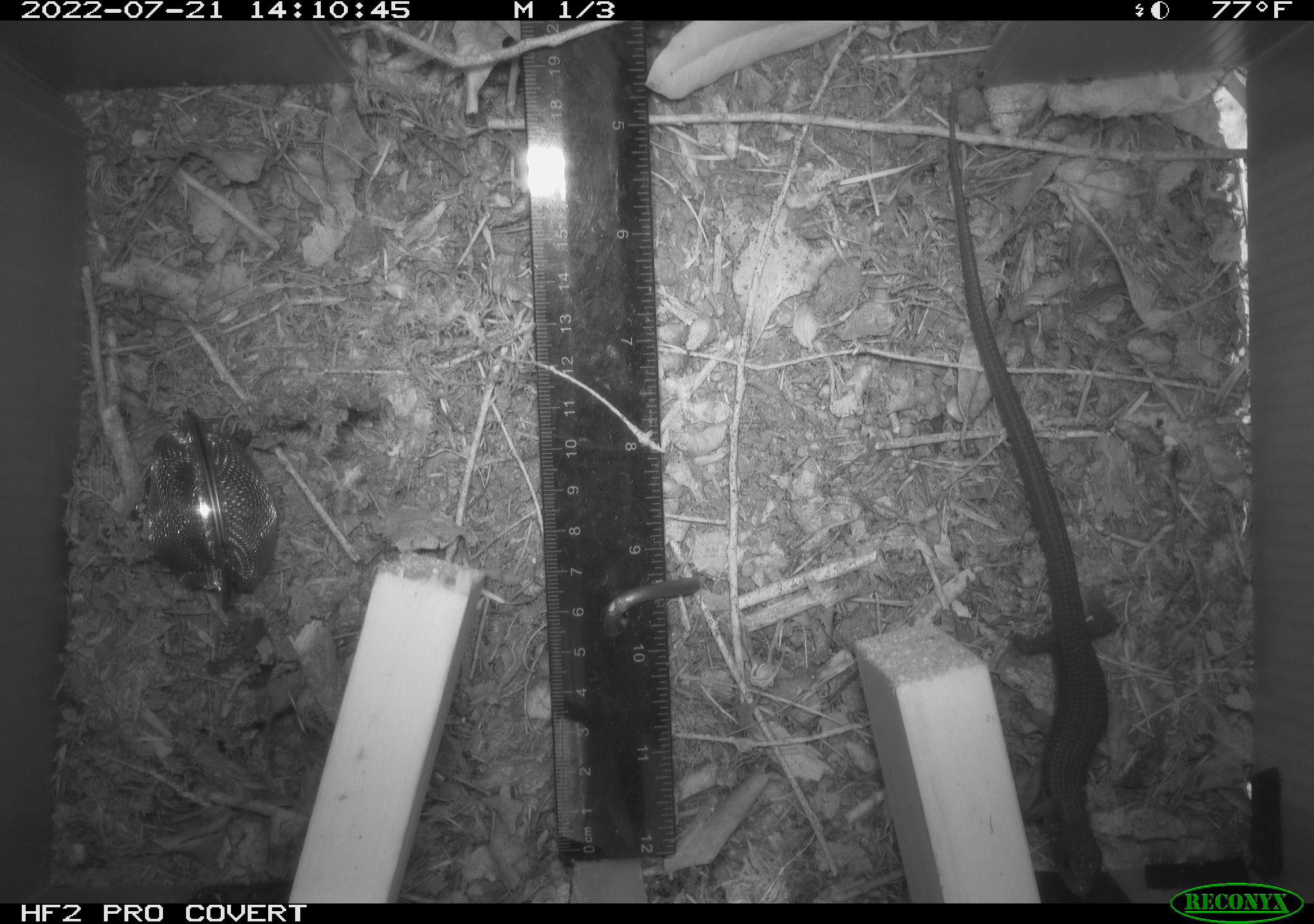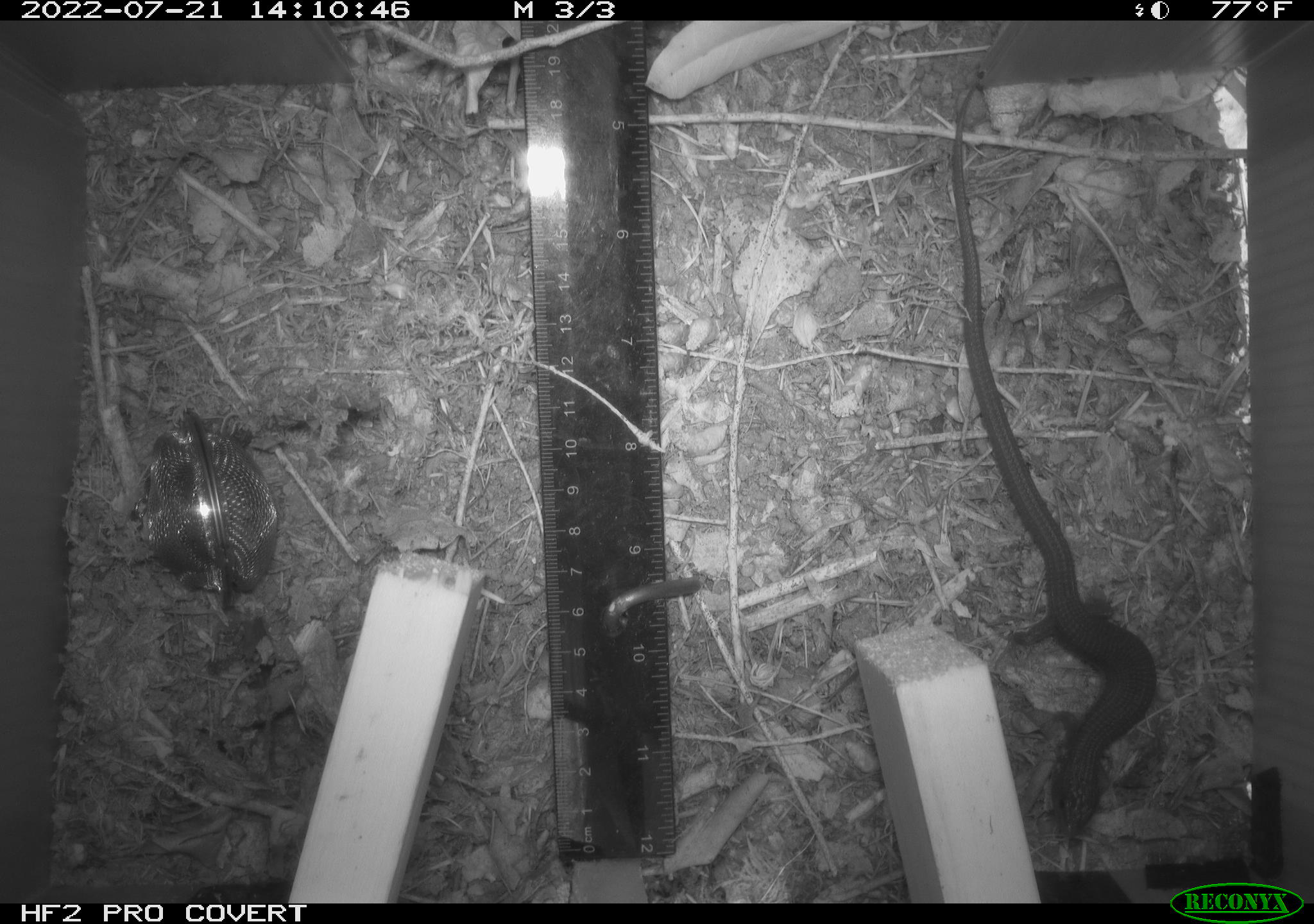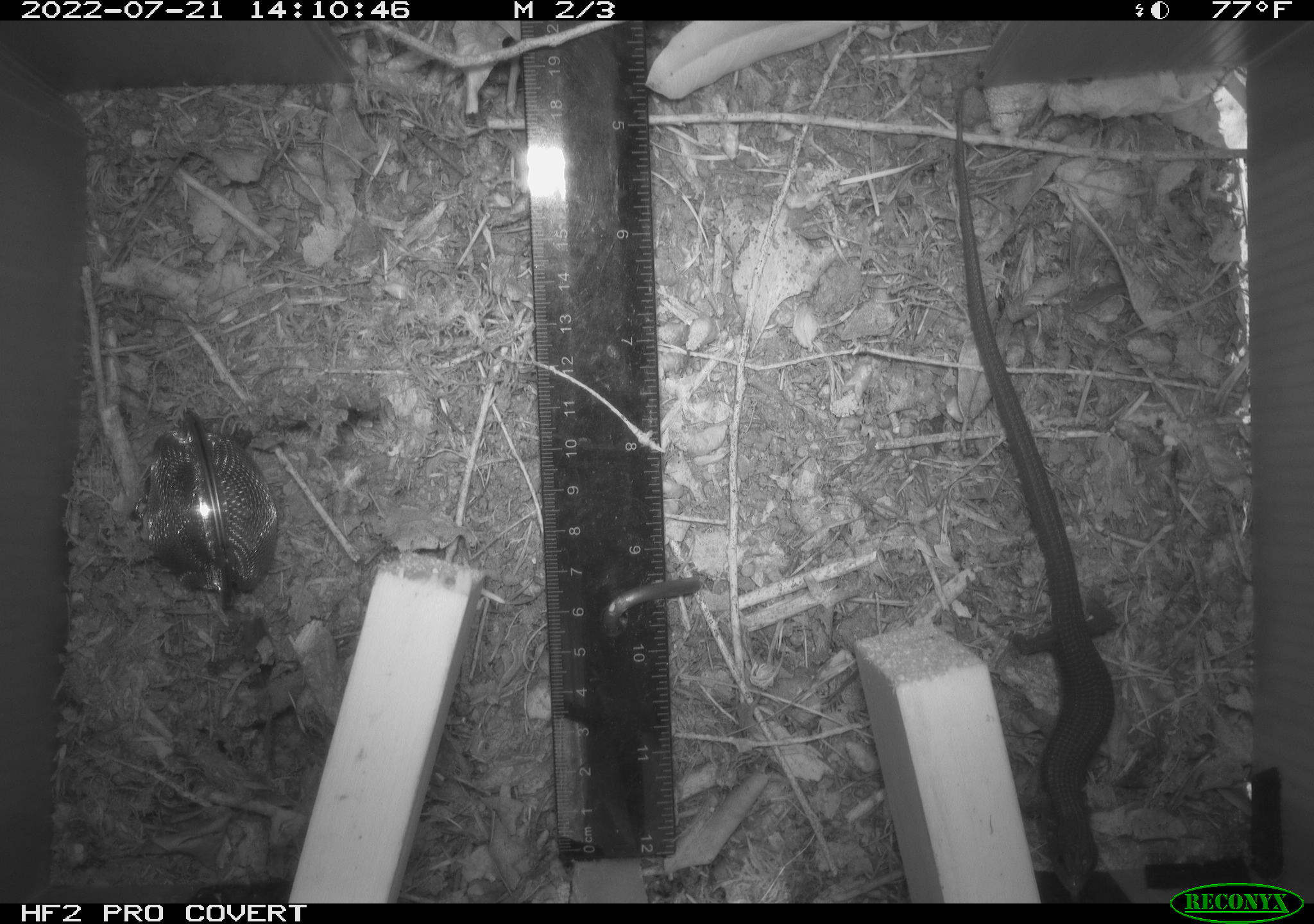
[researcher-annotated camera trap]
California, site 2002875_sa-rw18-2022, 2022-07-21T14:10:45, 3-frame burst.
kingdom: Animalia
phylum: Chordata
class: Reptilia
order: Squamata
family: Anguidae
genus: Elgaria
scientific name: Elgaria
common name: alligator lizards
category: elgaria species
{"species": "elgaria species (alligator lizards) (Elgaria)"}